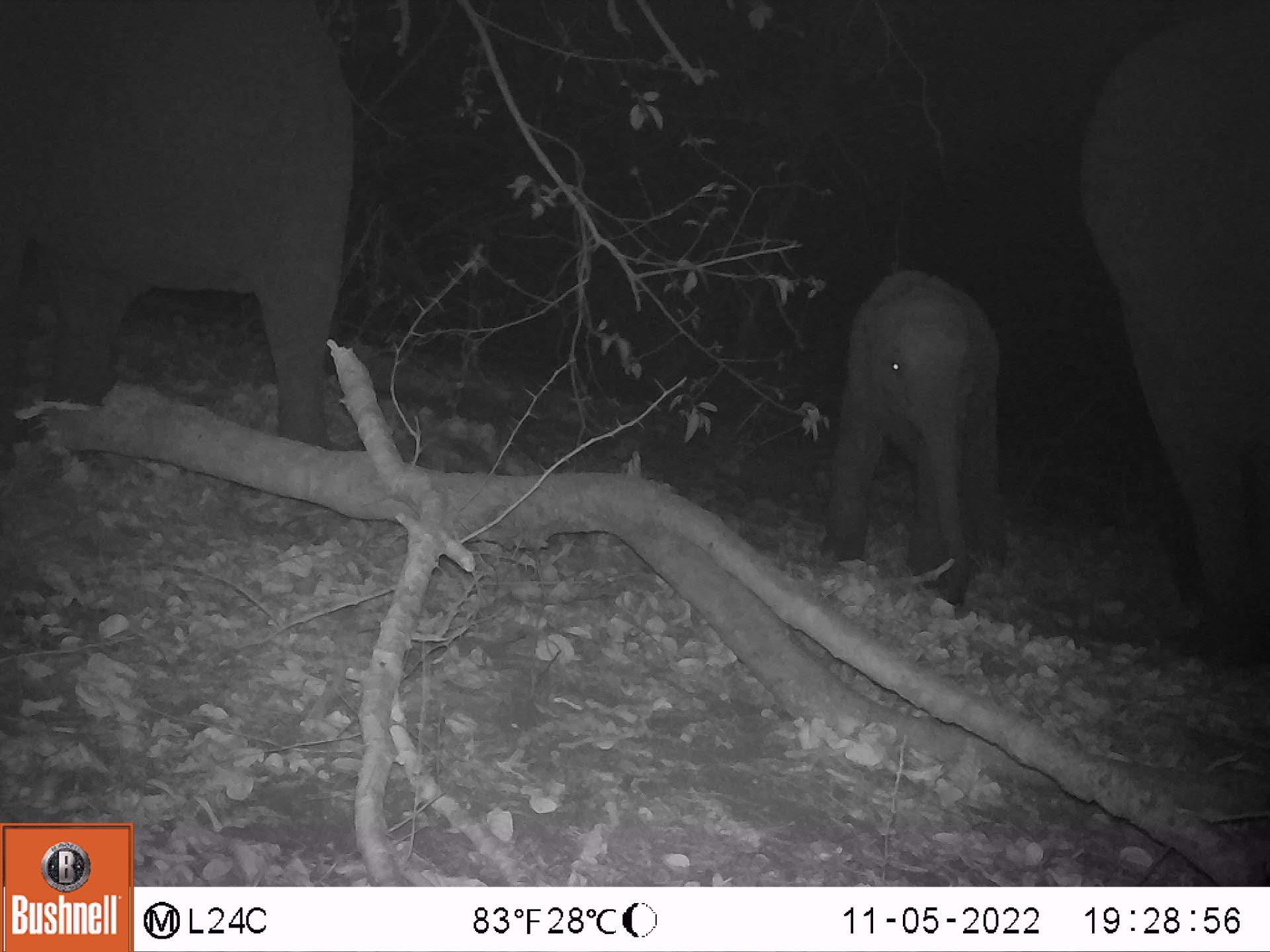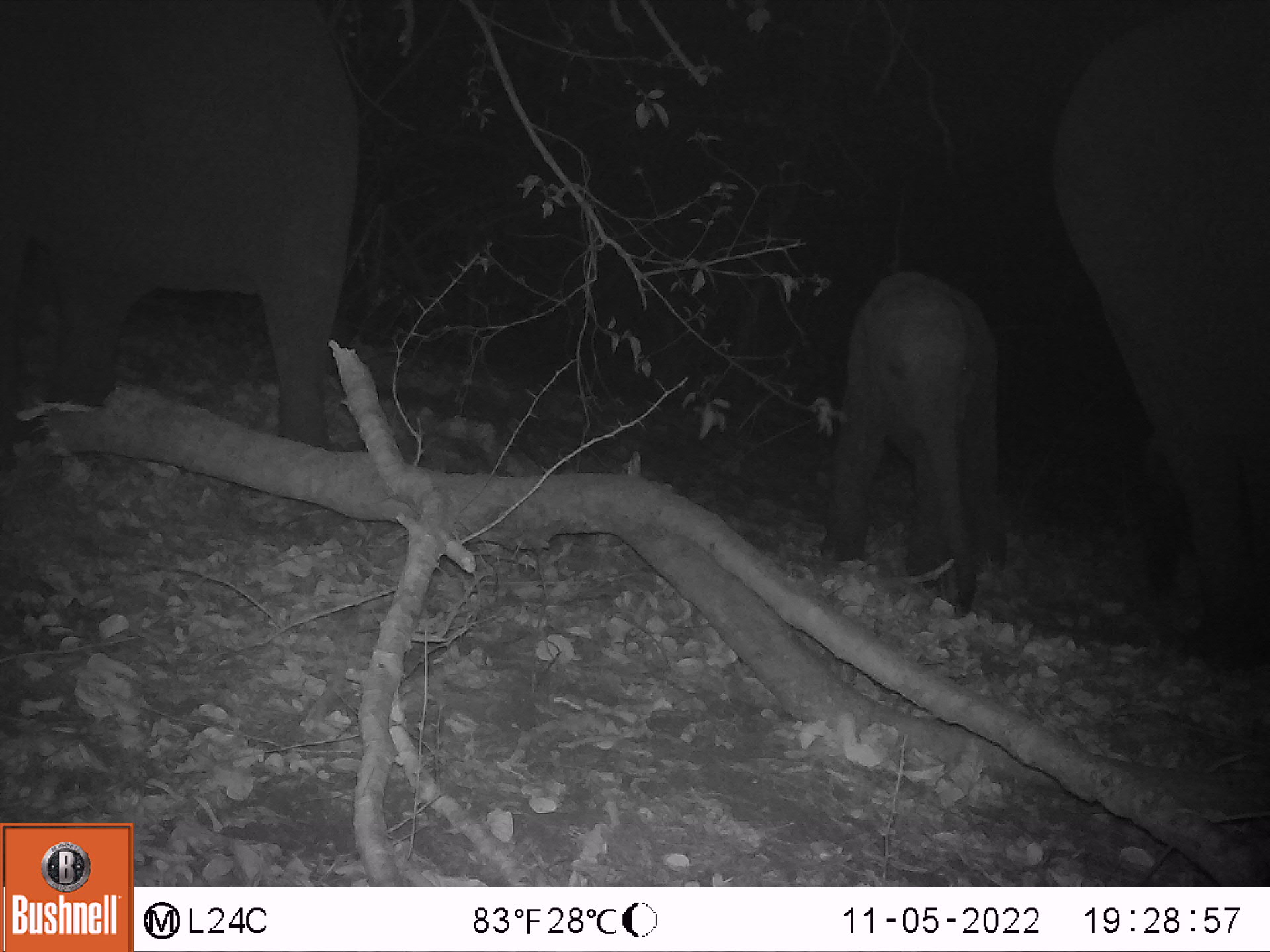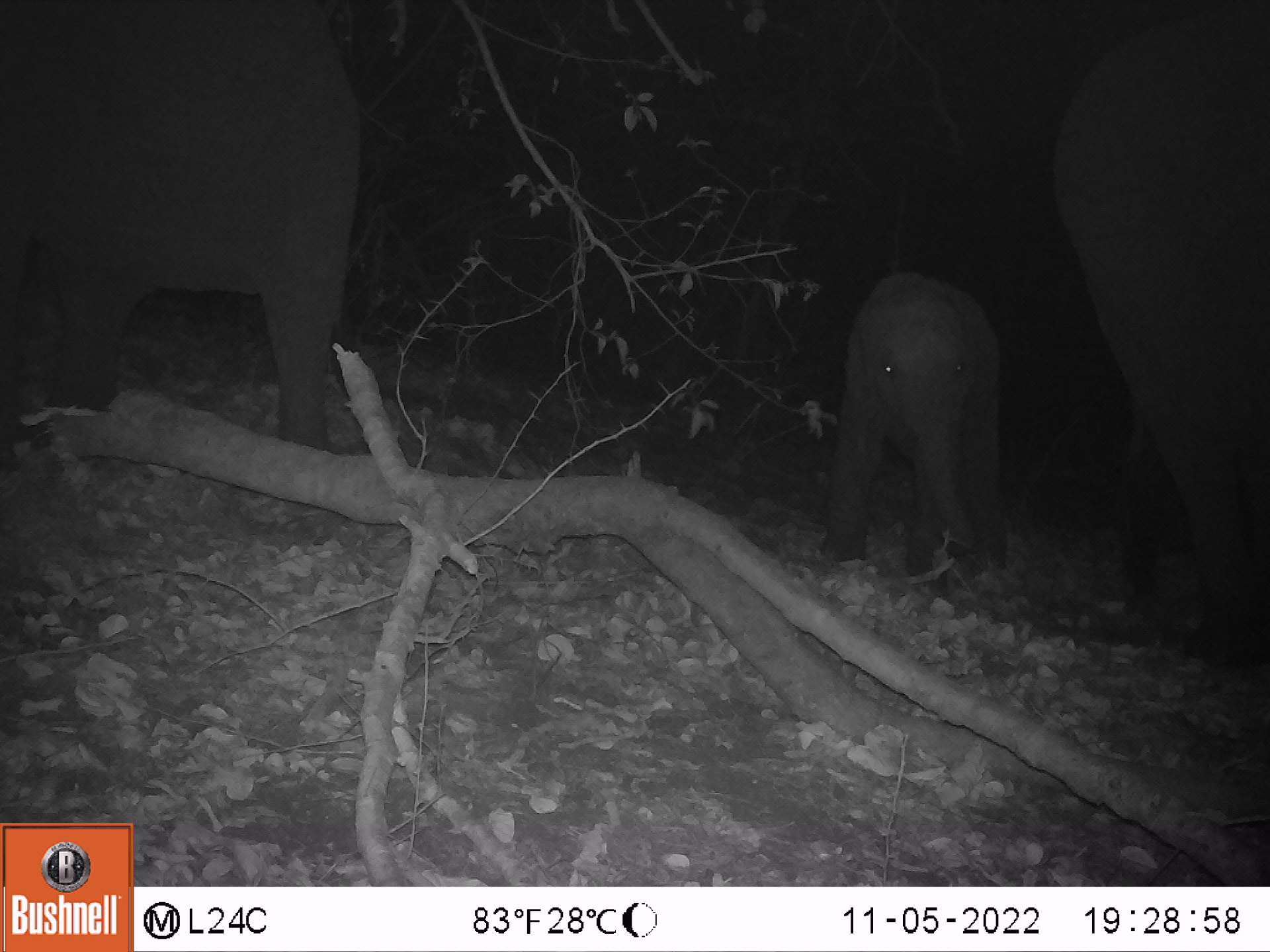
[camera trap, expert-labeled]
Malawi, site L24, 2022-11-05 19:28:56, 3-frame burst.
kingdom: Animalia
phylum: Chordata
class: Mammalia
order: Proboscidea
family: Elephantidae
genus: Loxodonta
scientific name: Loxodonta africana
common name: african savanna elephant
African savanna elephant (Loxodonta africana), count 3.